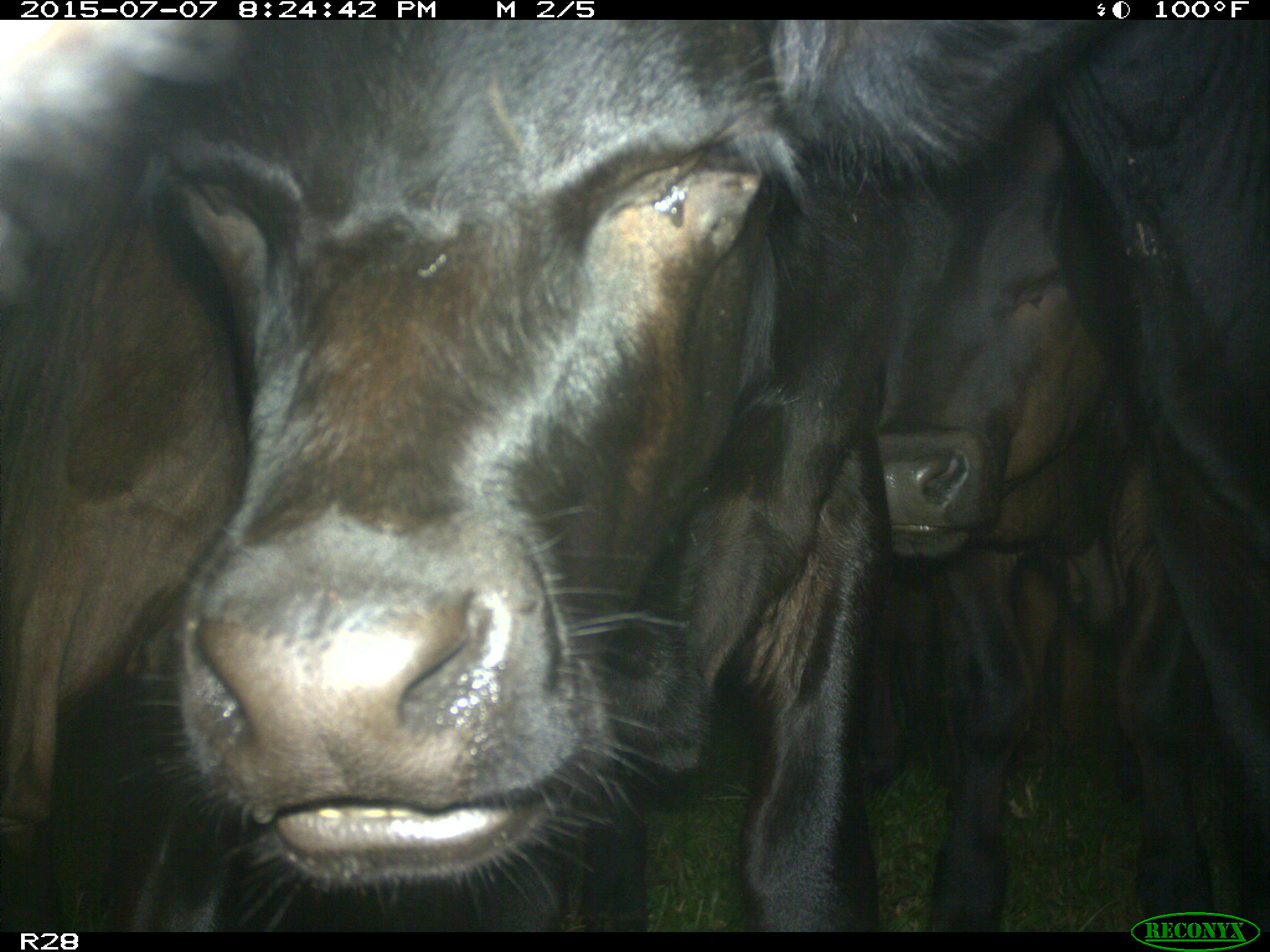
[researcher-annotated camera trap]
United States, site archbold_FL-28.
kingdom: Animalia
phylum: Chordata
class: Mammalia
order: Artiodactyla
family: Bovidae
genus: Bos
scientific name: Bos taurus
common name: domestic cow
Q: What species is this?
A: Bos taurus (domestic cow).